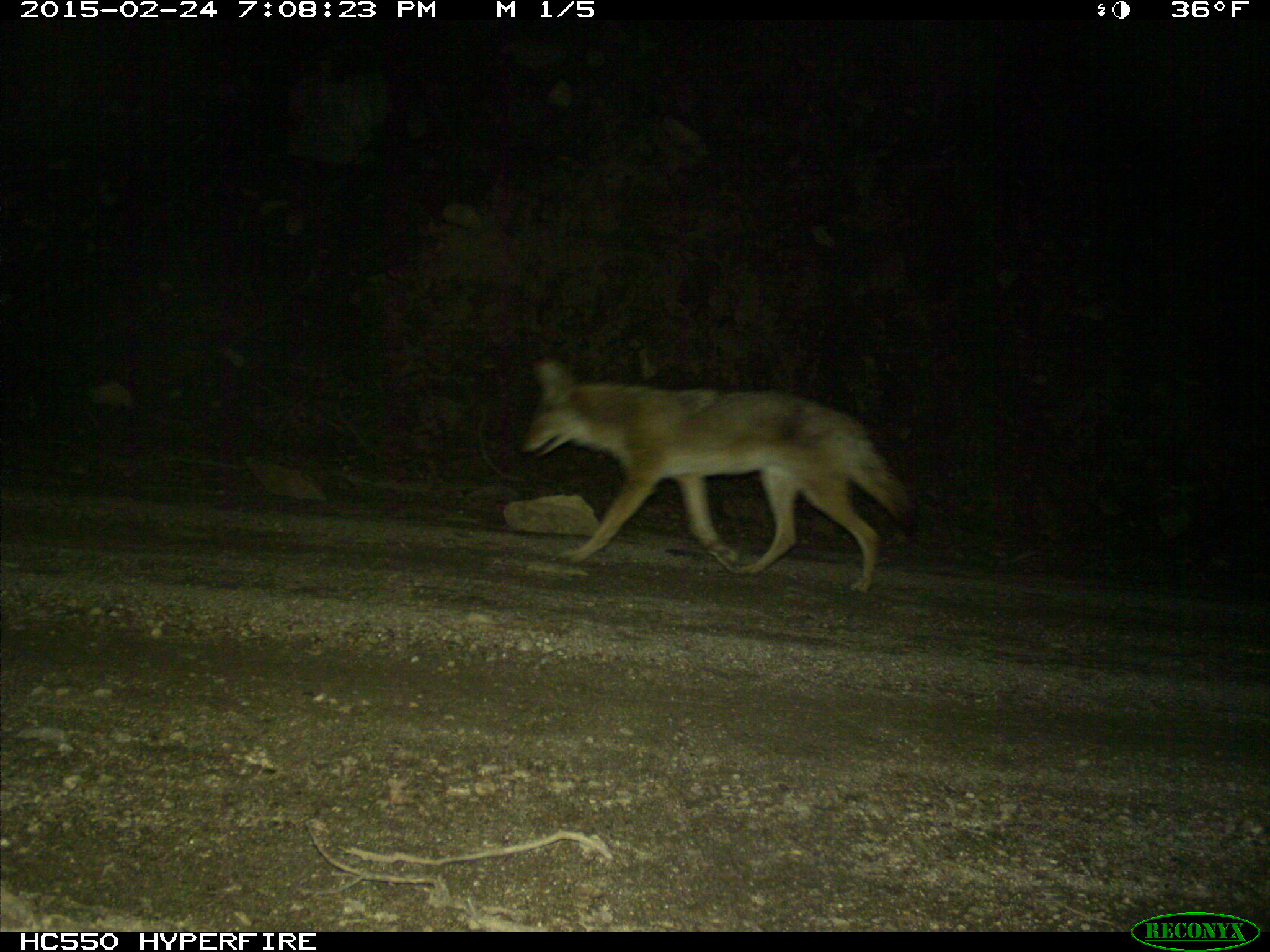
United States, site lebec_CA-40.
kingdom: Animalia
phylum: Chordata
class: Mammalia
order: Carnivora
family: Canidae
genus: Canis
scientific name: Canis latrans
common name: coyote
Canis latrans (coyote).